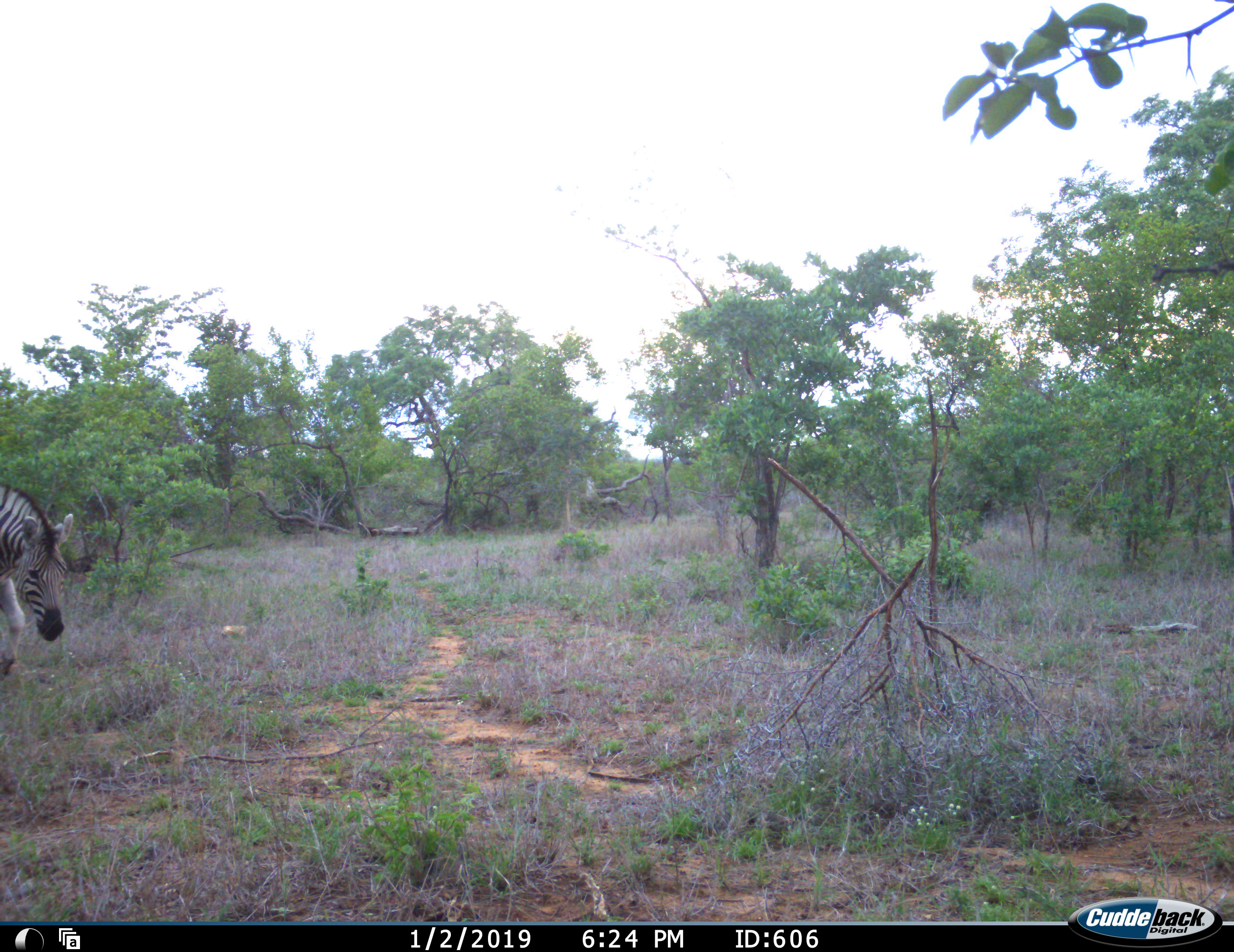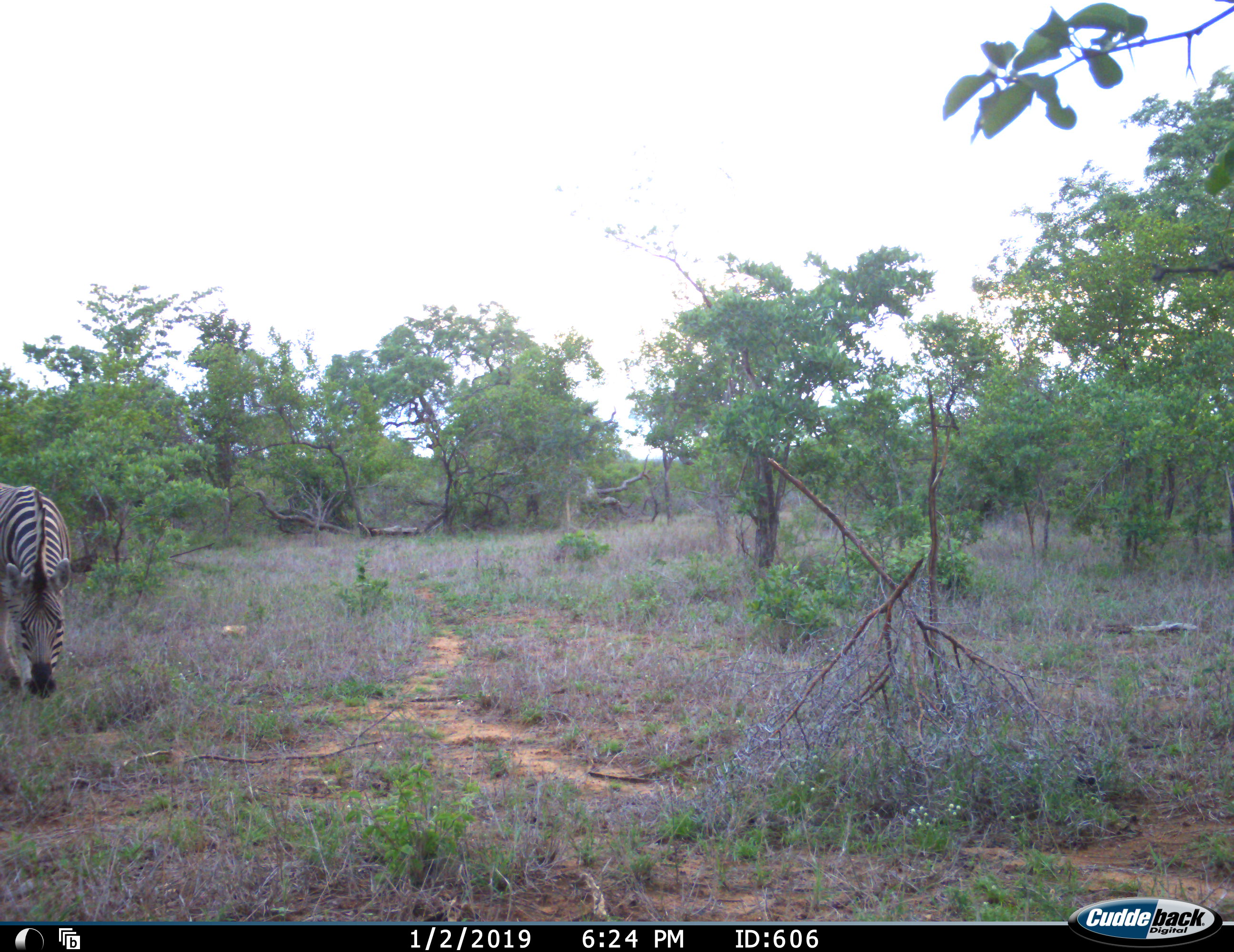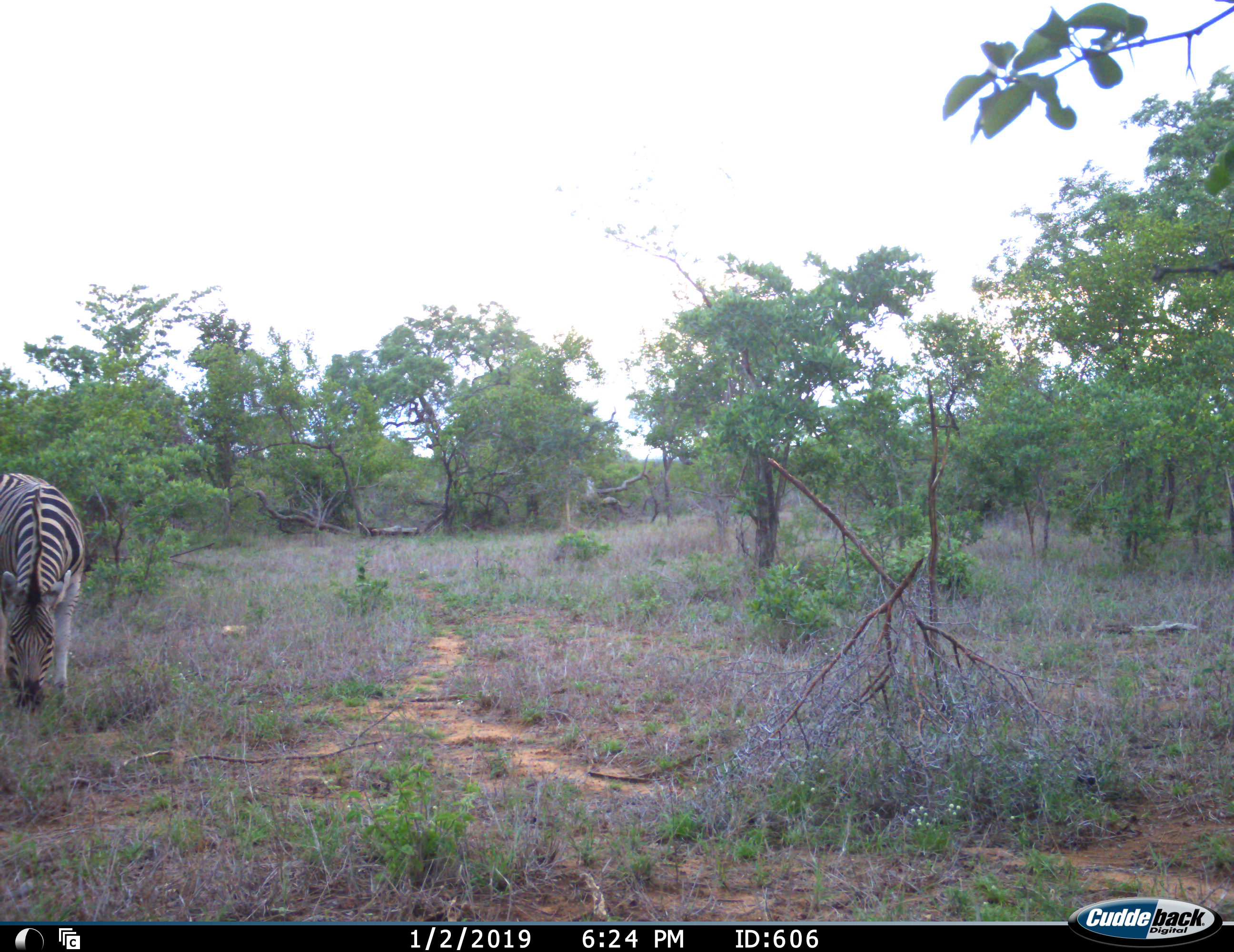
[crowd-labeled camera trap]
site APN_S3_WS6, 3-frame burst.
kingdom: Animalia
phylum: Chordata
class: Mammalia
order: Perissodactyla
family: Equidae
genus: Equus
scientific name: Equus quagga burchellii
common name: burchell's zebra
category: zebraburchells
Zebraburchells (burchell's zebra) (Equus quagga burchellii), count 1. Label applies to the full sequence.